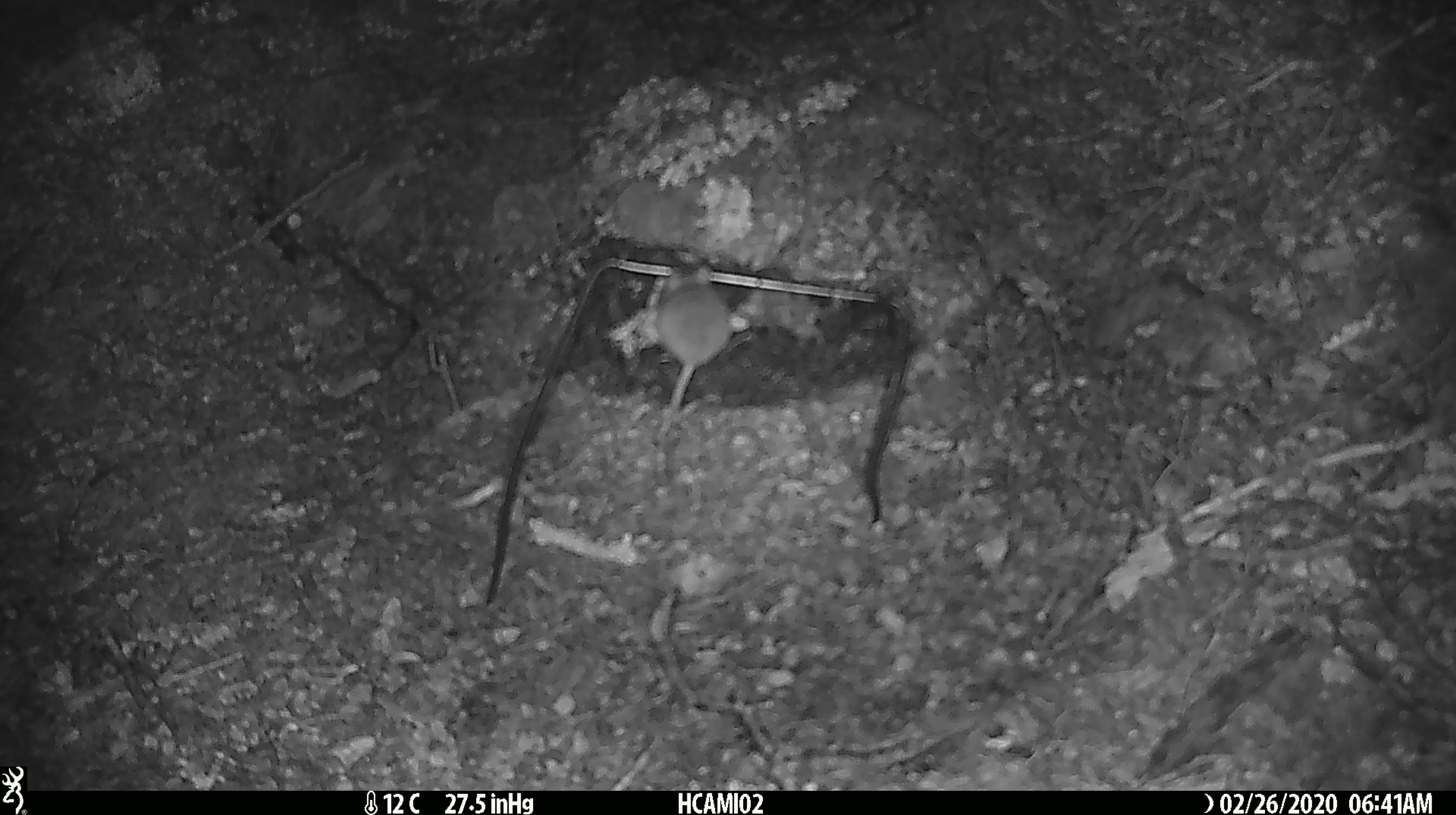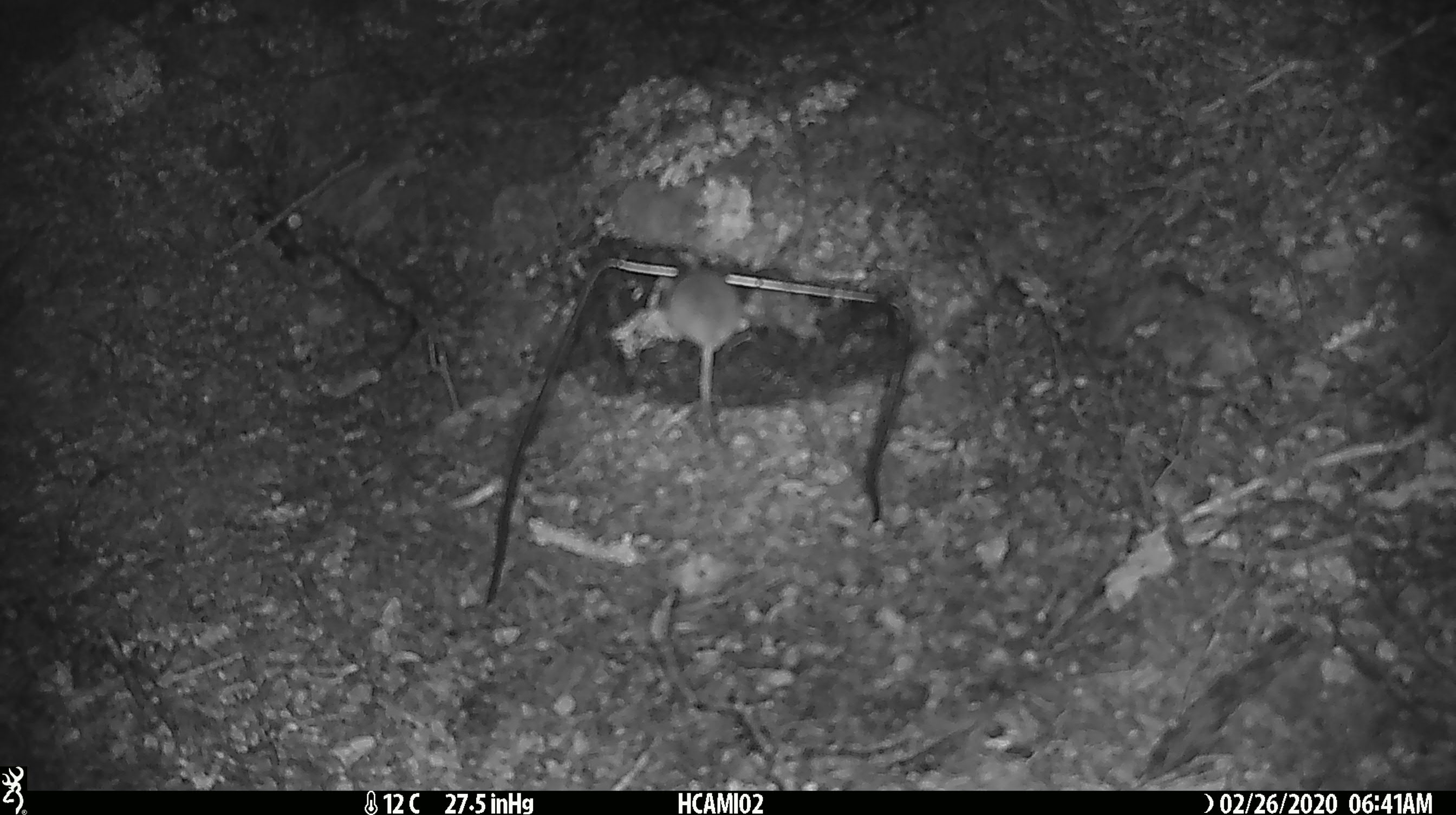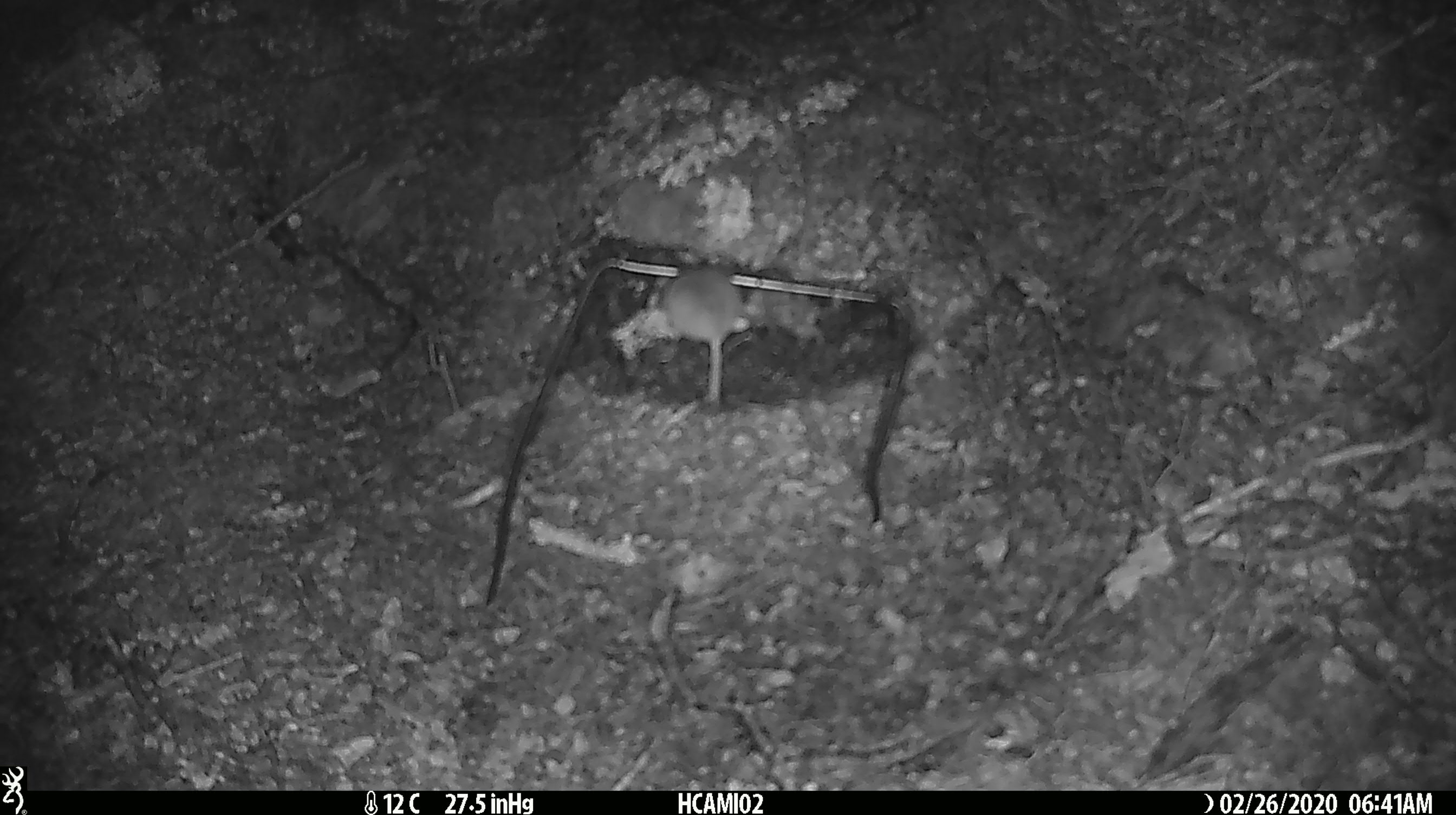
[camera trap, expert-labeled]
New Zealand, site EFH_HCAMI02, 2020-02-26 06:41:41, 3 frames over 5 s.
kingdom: Animalia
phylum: Chordata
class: Mammalia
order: Rodentia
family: Muridae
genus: Mus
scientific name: Mus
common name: mouse